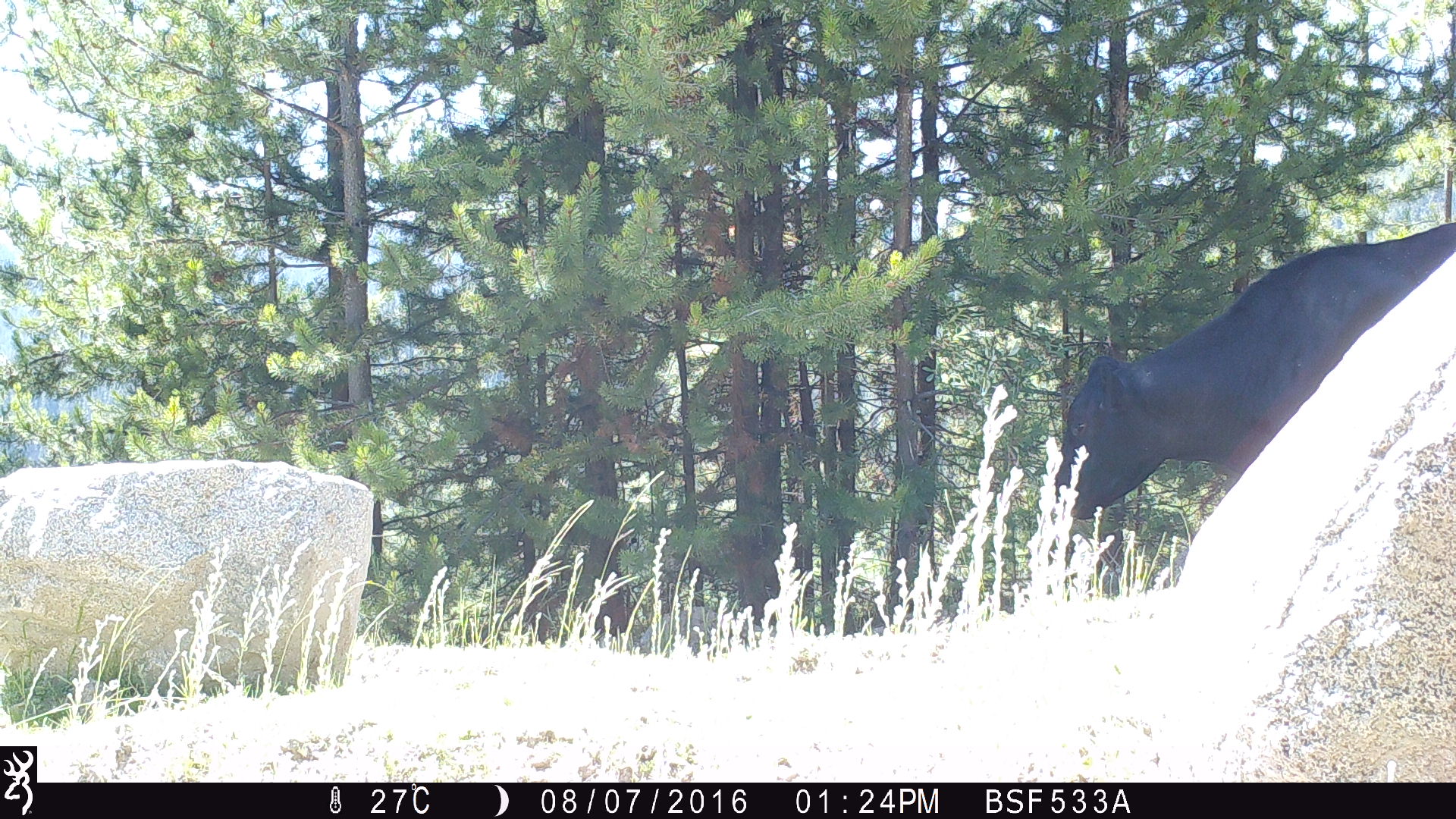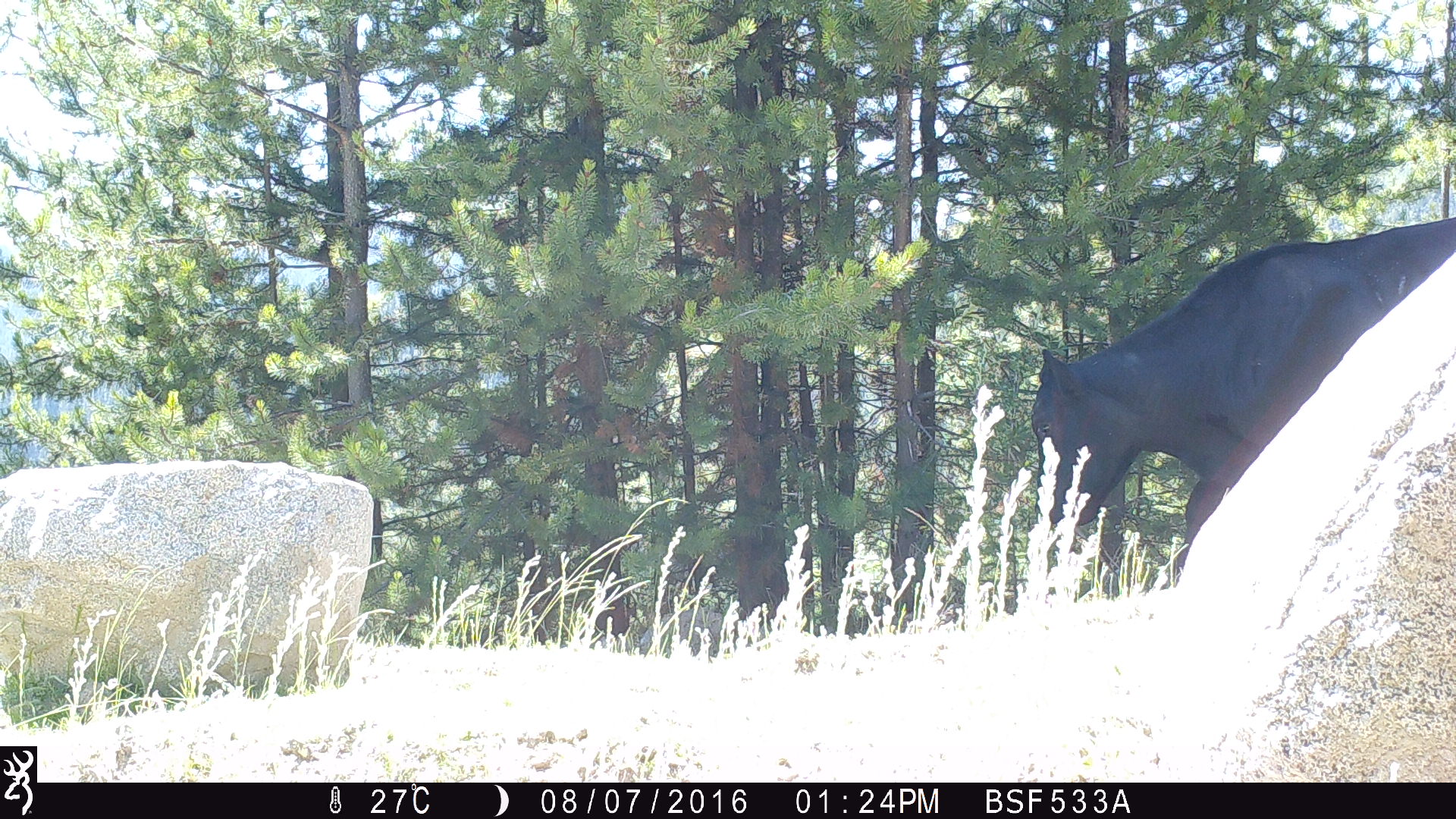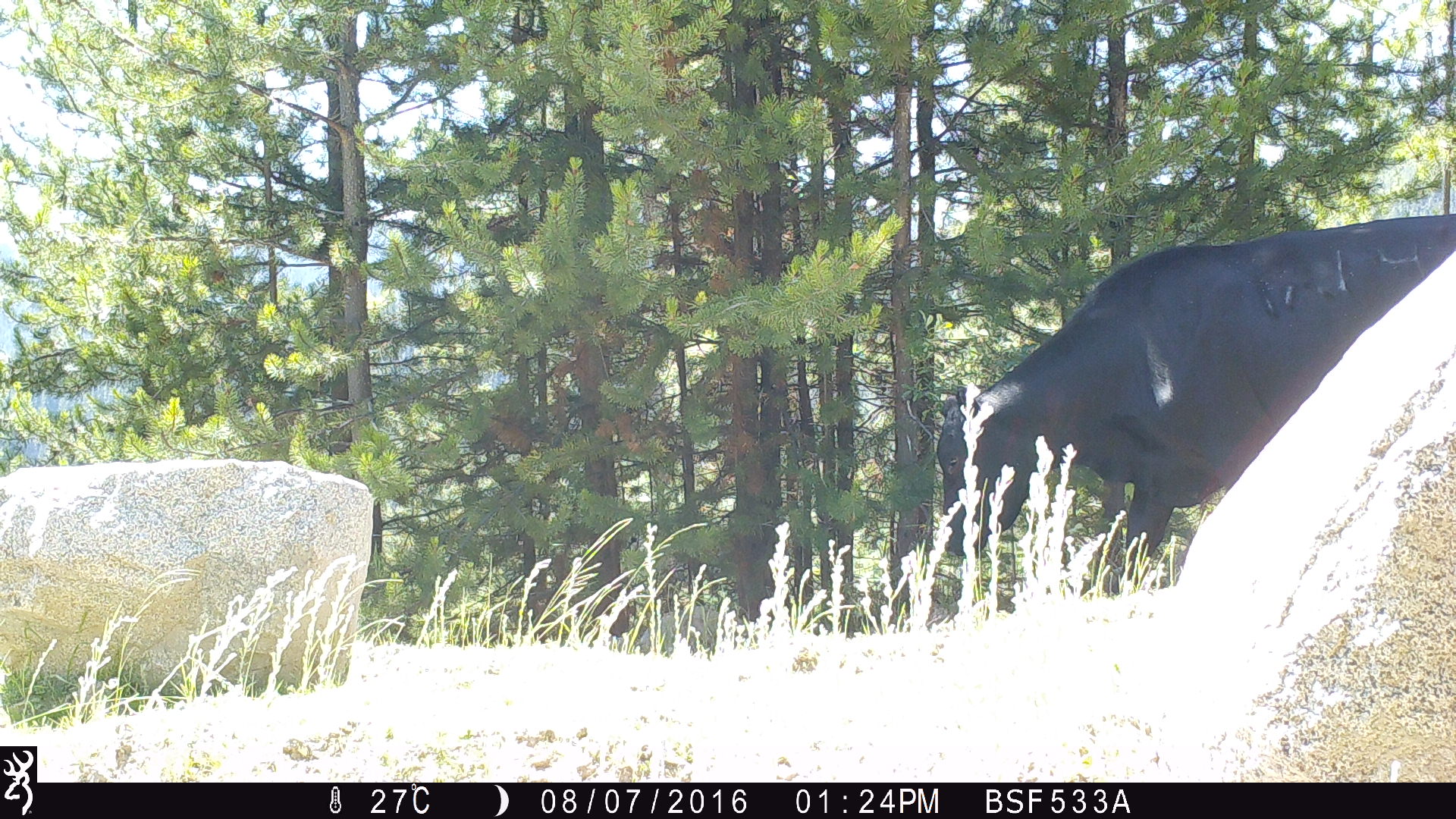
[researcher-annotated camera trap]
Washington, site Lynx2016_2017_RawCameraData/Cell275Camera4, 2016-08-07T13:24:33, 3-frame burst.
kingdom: Animalia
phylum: Chordata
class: Mammalia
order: Artiodactyla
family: Bovidae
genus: Bos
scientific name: Bos taurus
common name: domestic cattle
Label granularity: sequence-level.